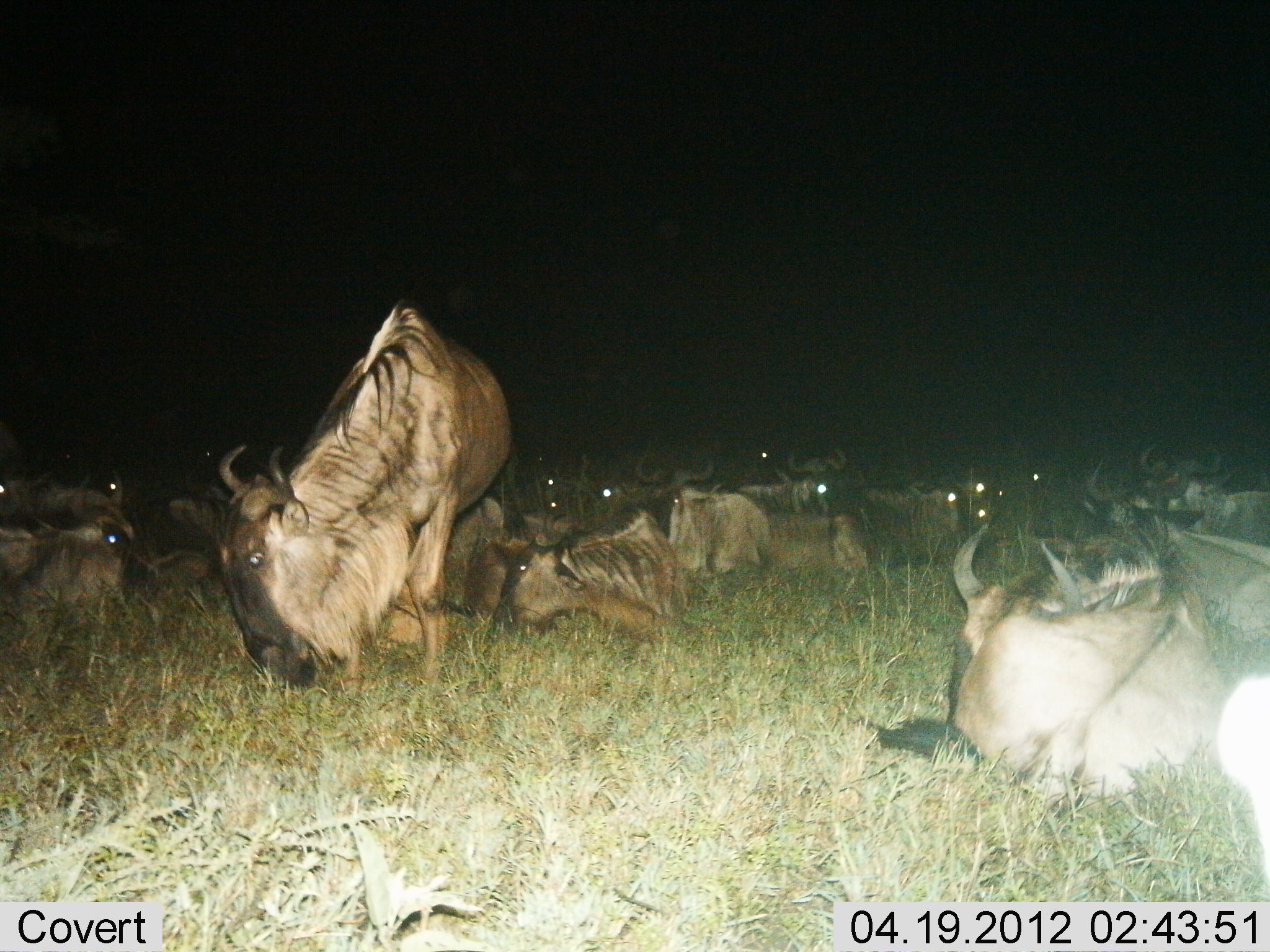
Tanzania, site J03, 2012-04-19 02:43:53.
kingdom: Animalia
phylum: Chordata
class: Mammalia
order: Artiodactyla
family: Bovidae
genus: Connochaetes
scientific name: Connochaetes taurinus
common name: blue wildebeest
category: wildebeest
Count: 11-50.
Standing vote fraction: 54%.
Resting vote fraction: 100%.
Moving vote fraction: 0%.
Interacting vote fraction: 0%.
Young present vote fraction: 4%.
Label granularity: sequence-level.